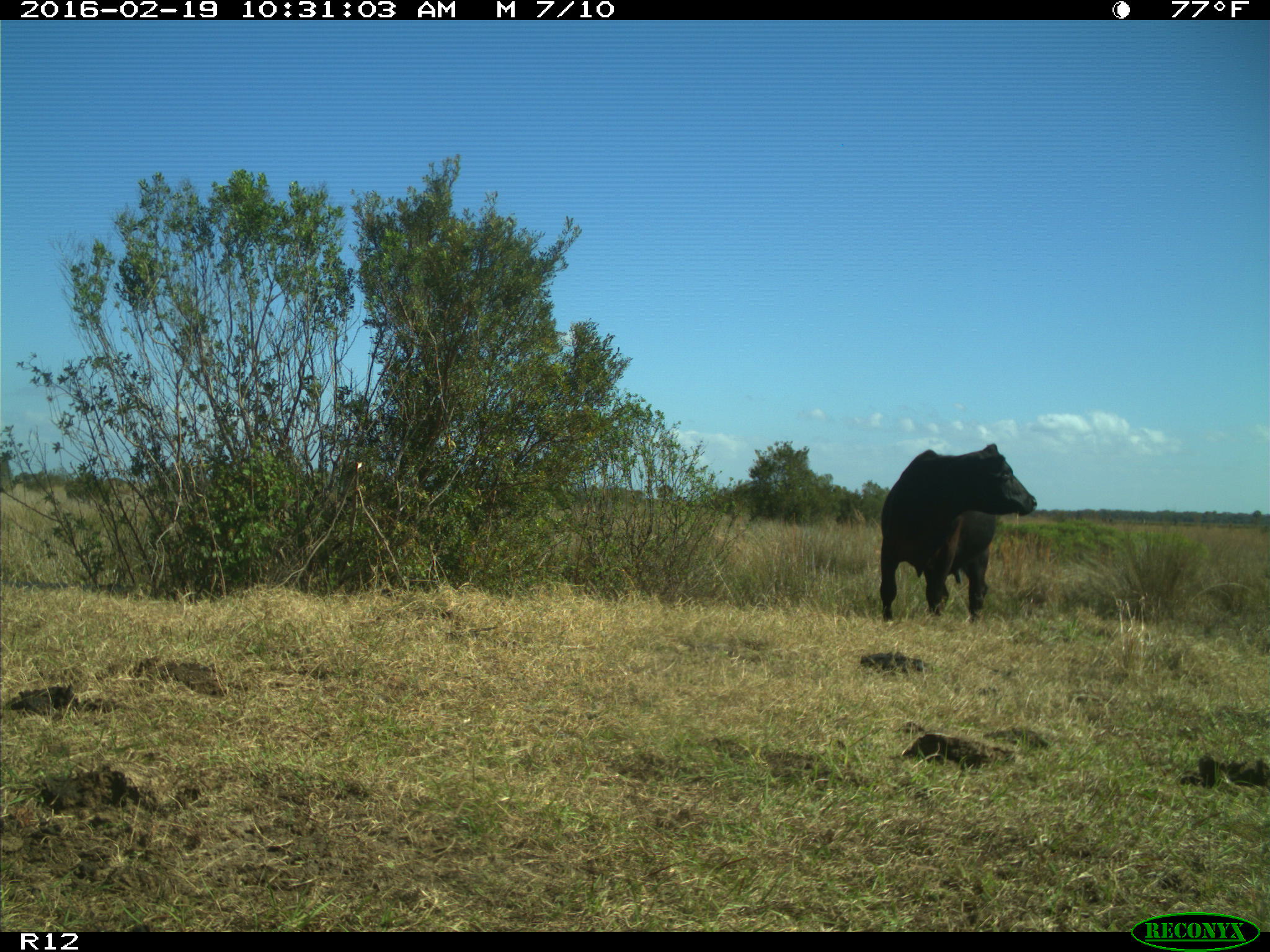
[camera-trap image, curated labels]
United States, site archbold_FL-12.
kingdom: Animalia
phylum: Chordata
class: Mammalia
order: Artiodactyla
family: Bovidae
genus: Bos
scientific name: Bos taurus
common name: domestic cow